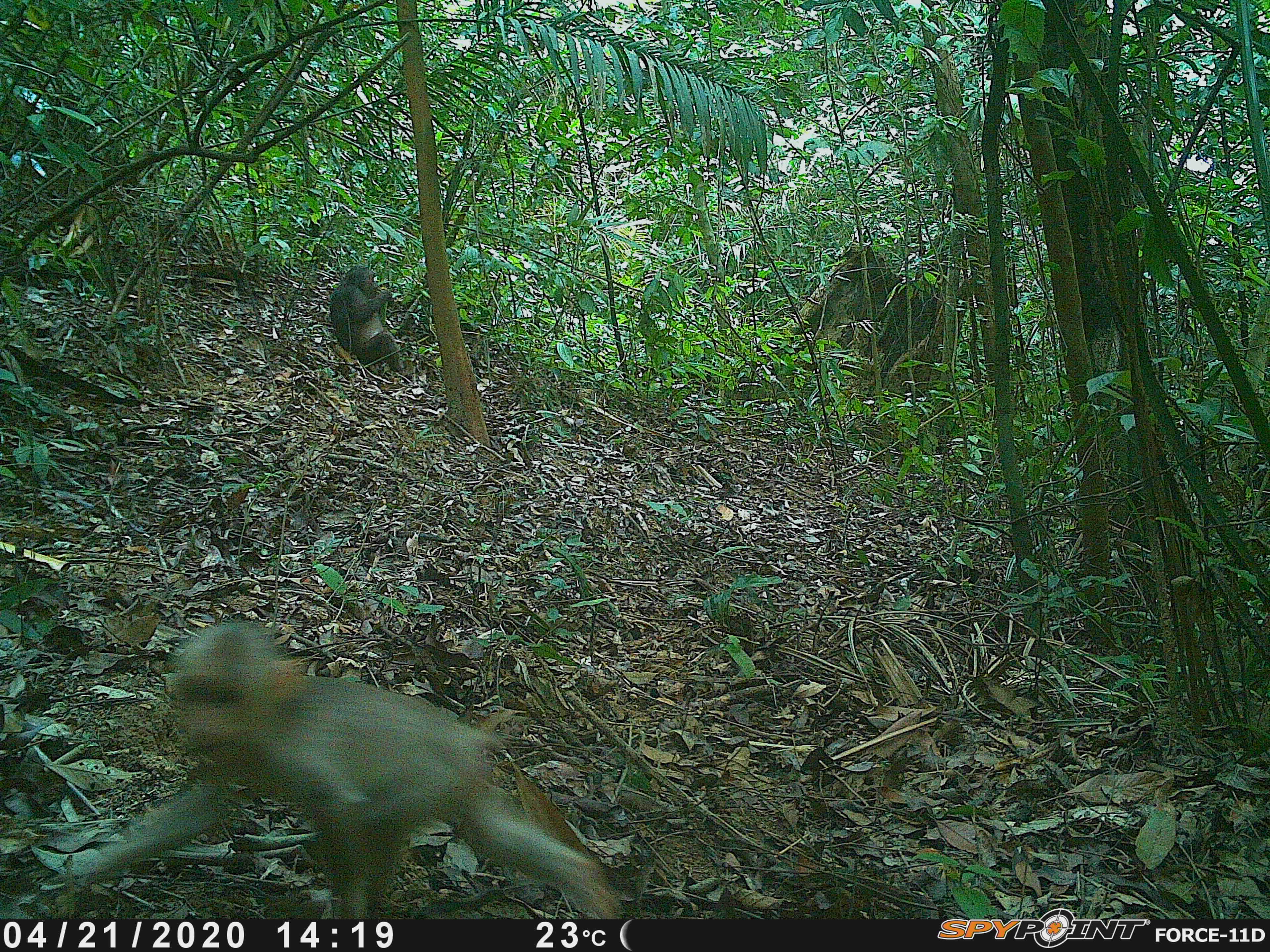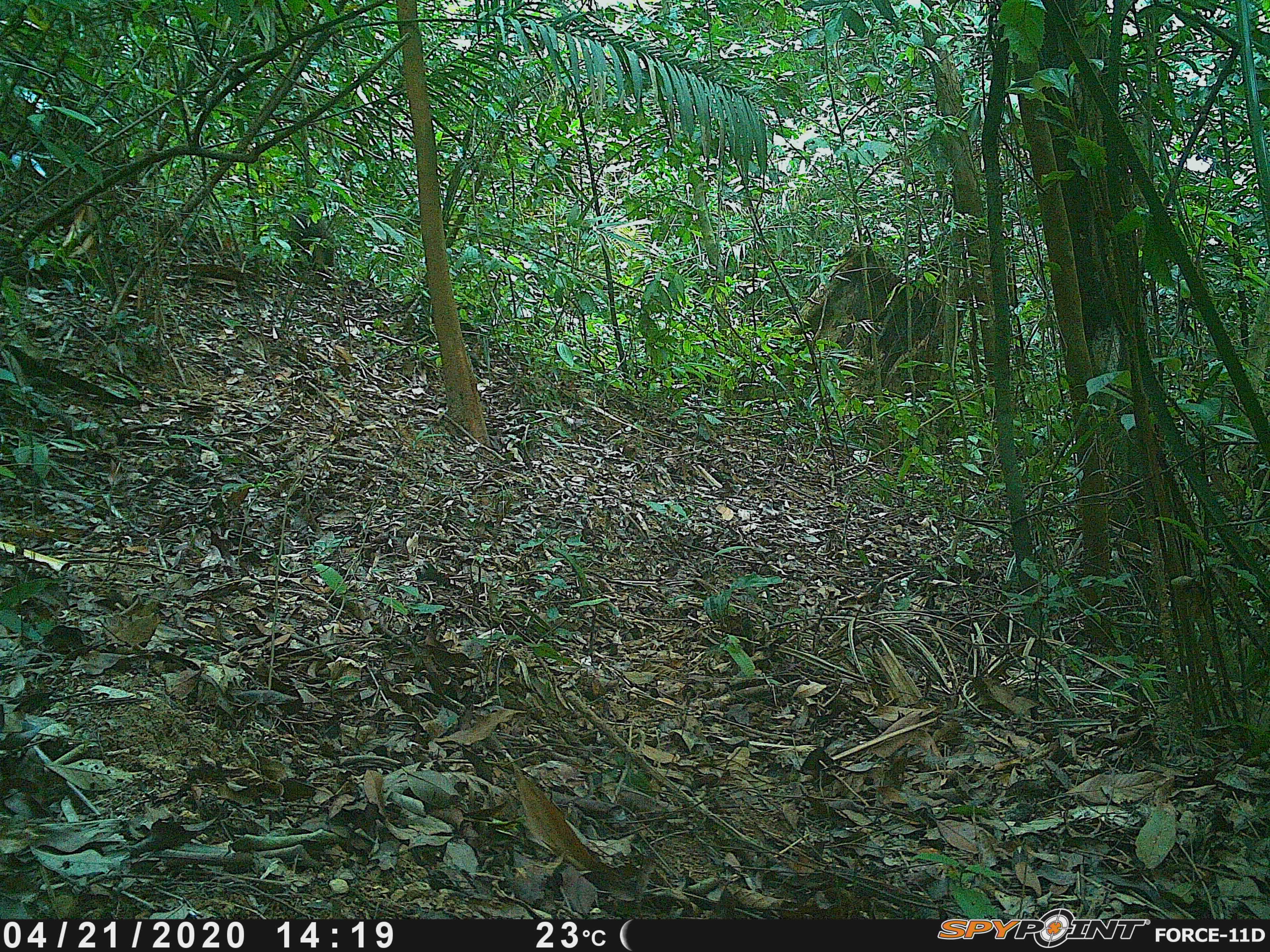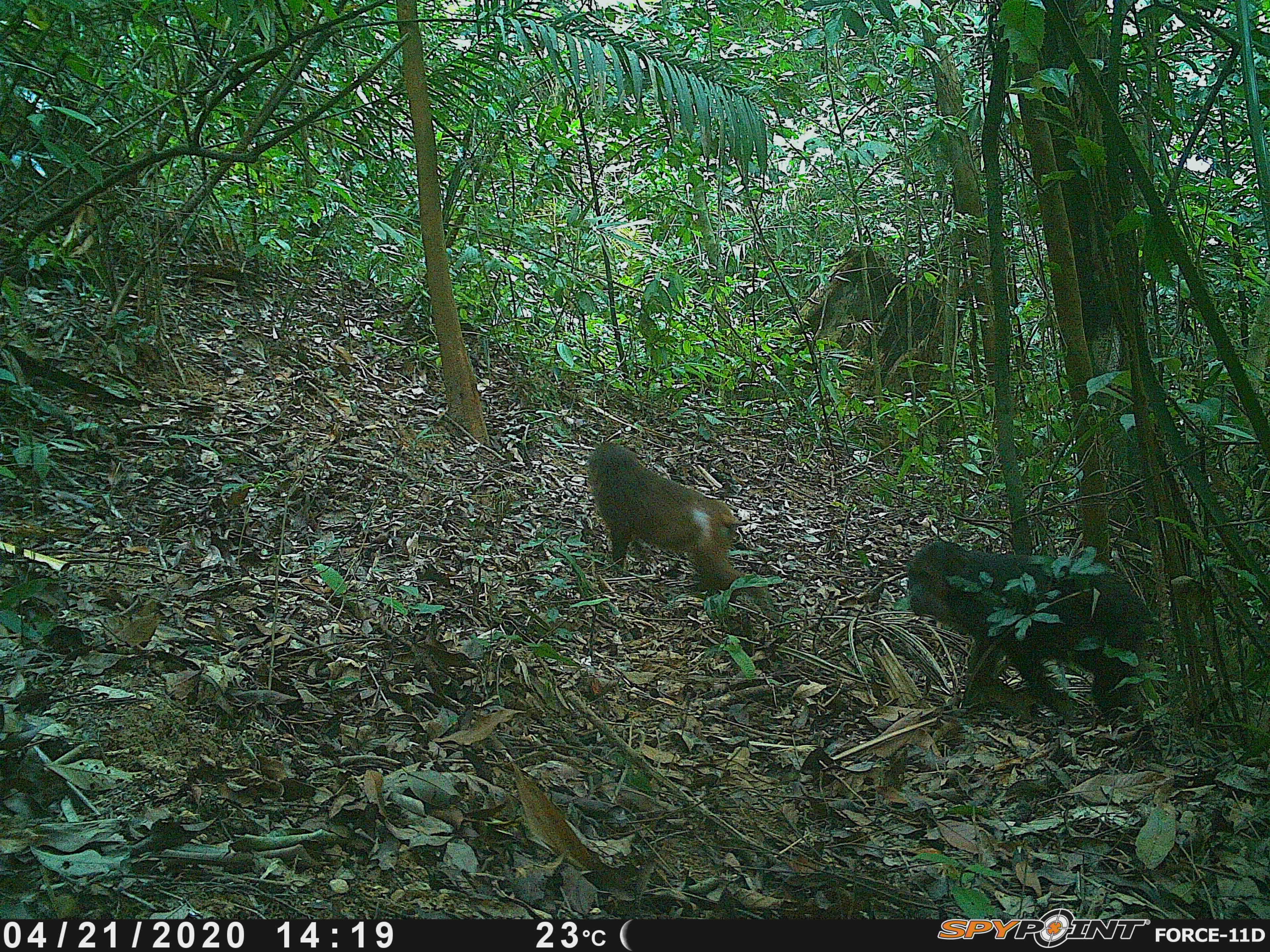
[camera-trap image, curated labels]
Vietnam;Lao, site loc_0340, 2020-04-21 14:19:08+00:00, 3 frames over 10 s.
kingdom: Animalia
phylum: Chordata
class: Mammalia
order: Primates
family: Cercopithecidae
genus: Macaca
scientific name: Macaca arctoides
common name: stump-tailed macaque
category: stump tailed macaque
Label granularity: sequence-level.